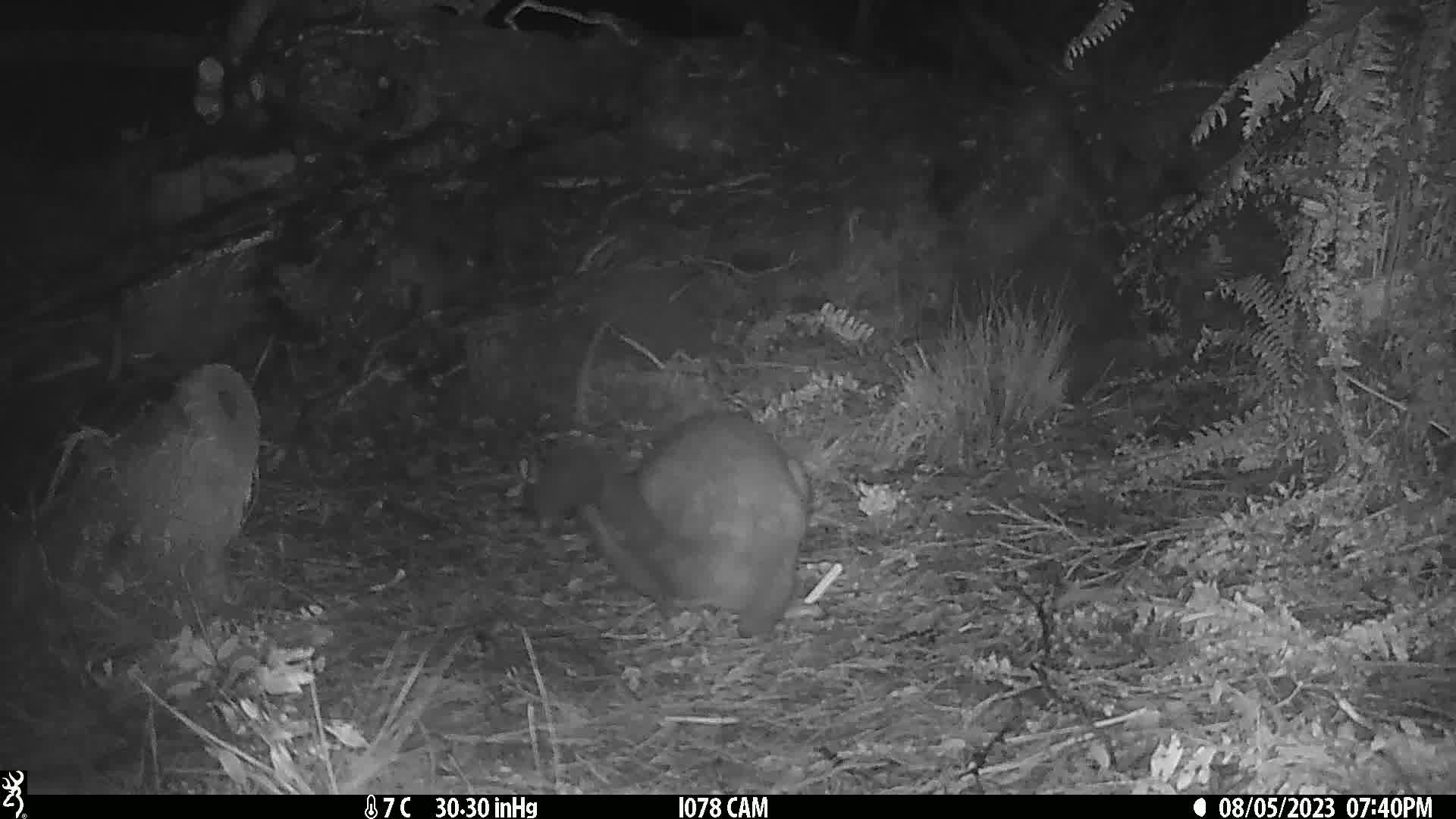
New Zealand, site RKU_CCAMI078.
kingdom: Animalia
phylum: Chordata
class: Mammalia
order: Diprotodontia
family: Phalangeridae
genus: Trichosurus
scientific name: Trichosurus vulpecula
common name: common brushtail possum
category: possum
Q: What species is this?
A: Possum (common brushtail possum) (Trichosurus vulpecula).